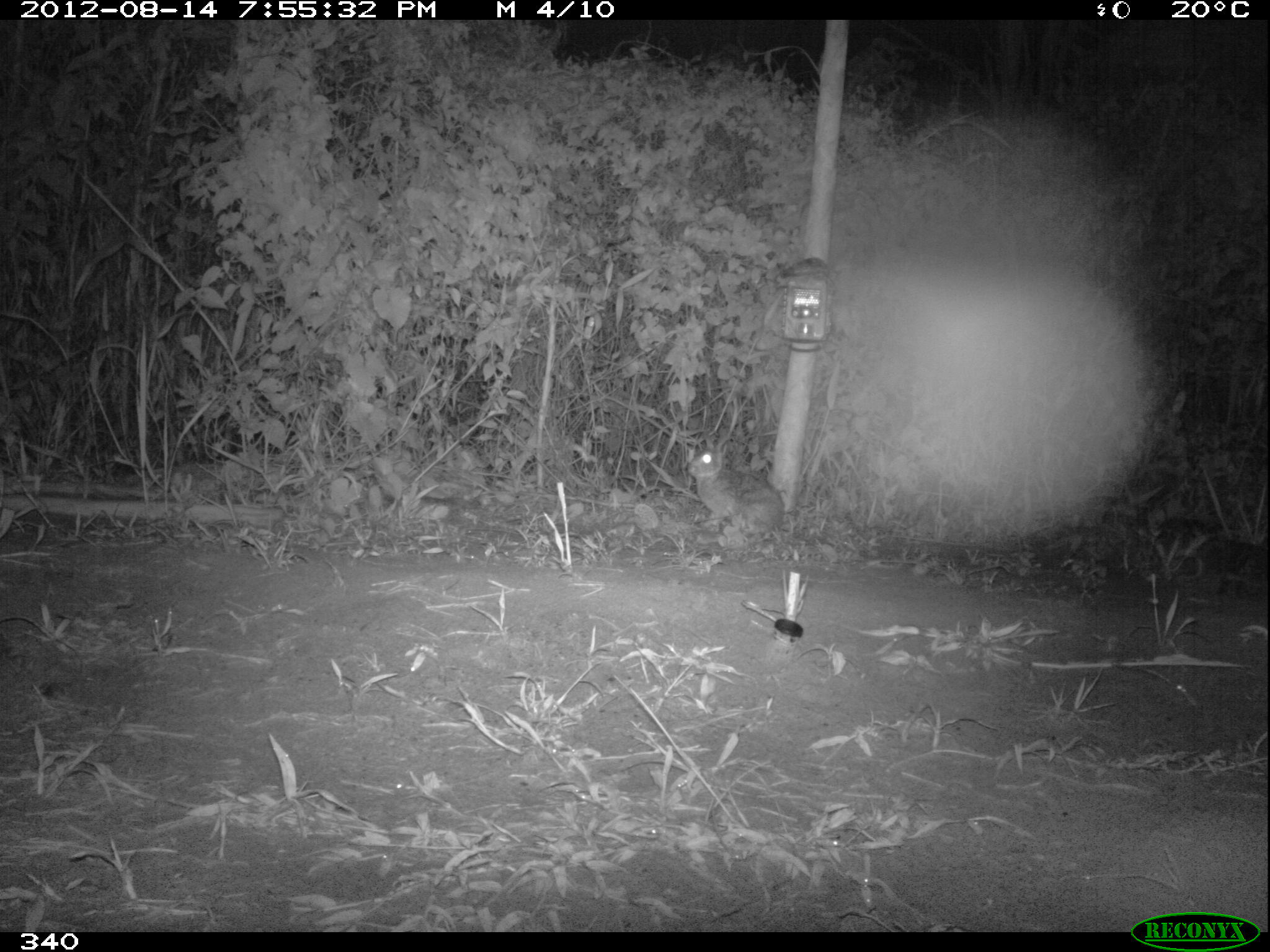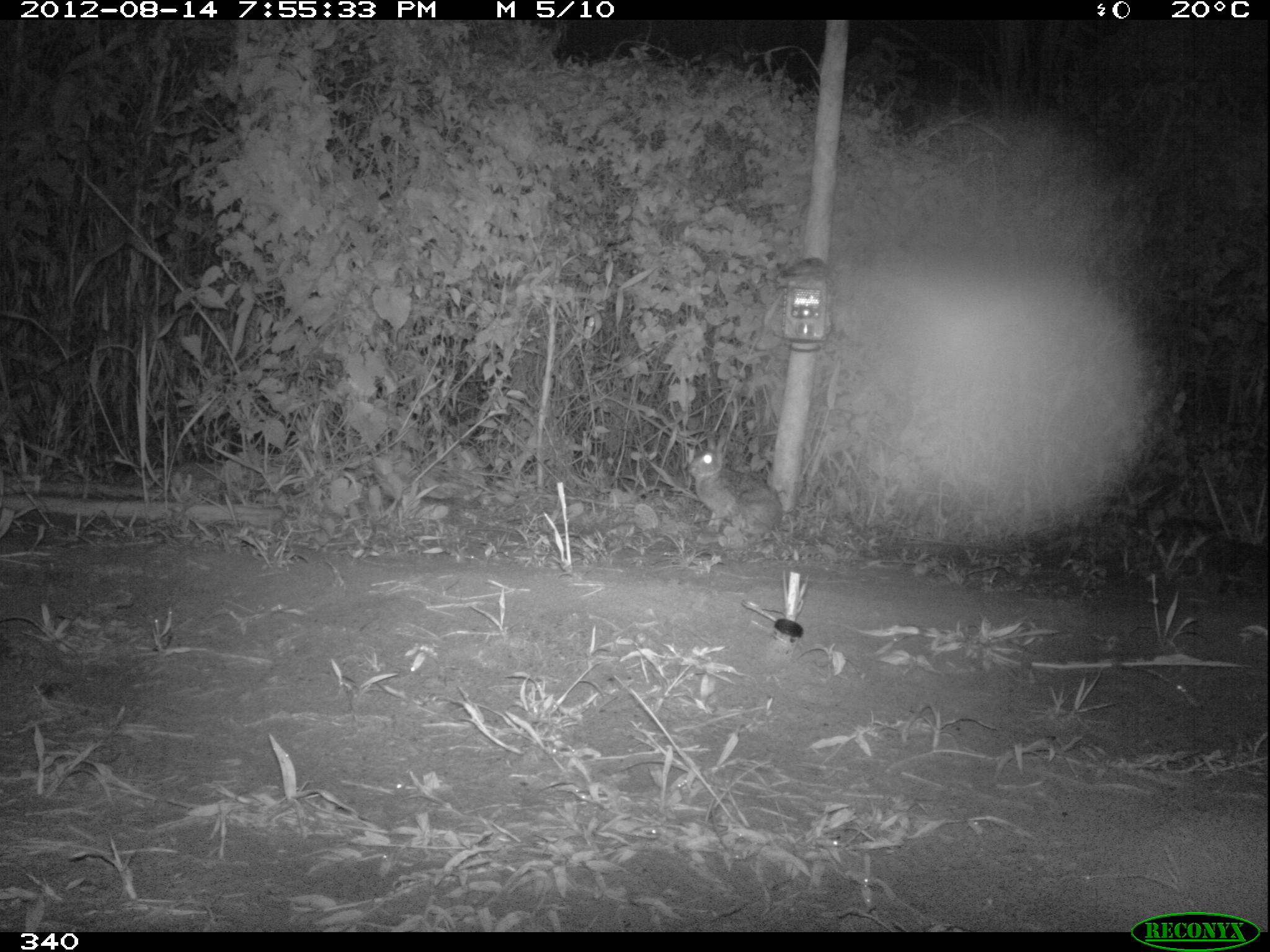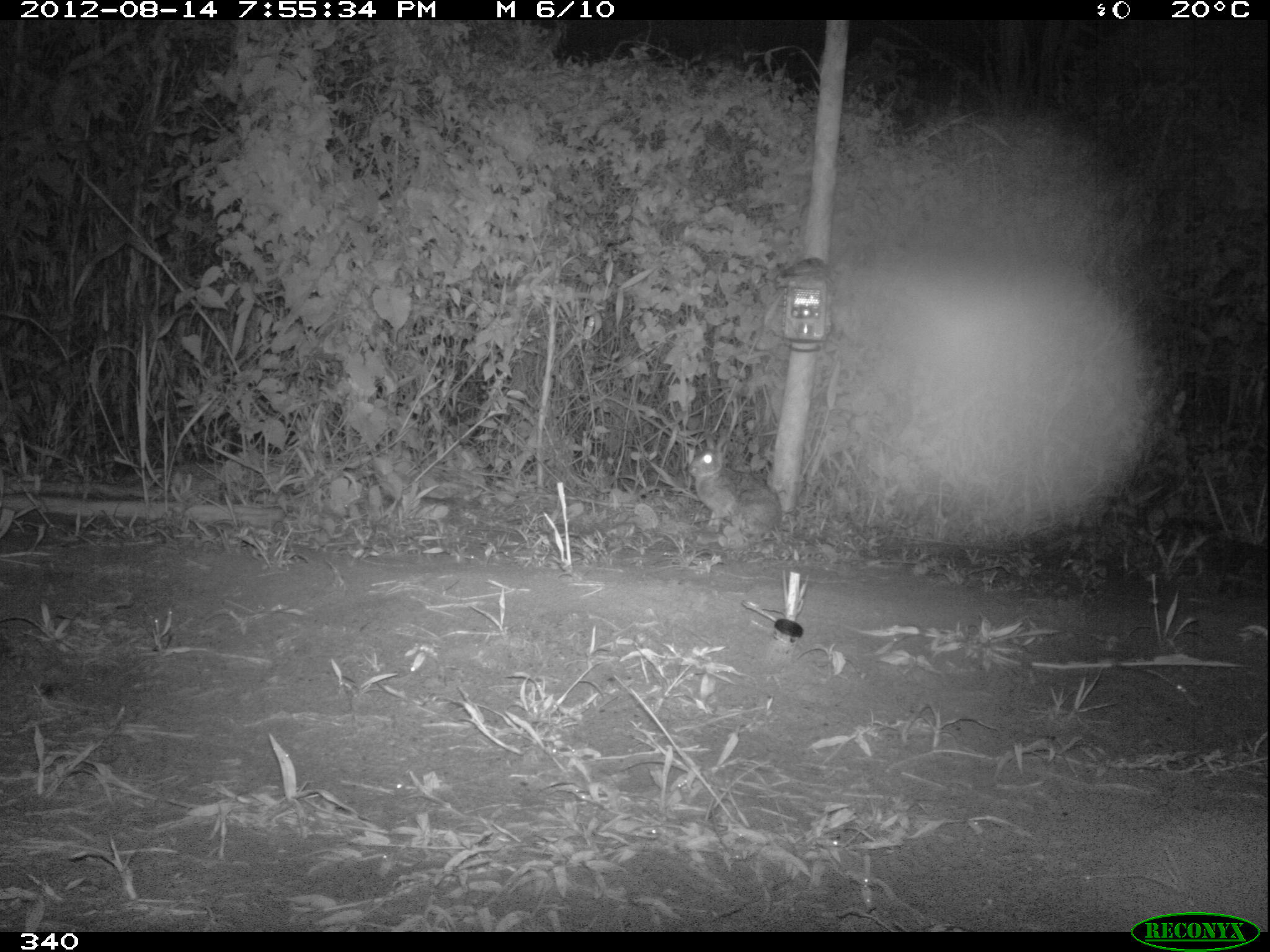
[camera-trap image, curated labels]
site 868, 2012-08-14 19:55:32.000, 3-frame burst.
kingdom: Animalia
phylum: Chordata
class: Mammalia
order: Lagomorpha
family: Leporidae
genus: Sylvilagus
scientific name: Sylvilagus brasiliensis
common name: tapeti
Sylvilagus brasiliensis (tapeti).